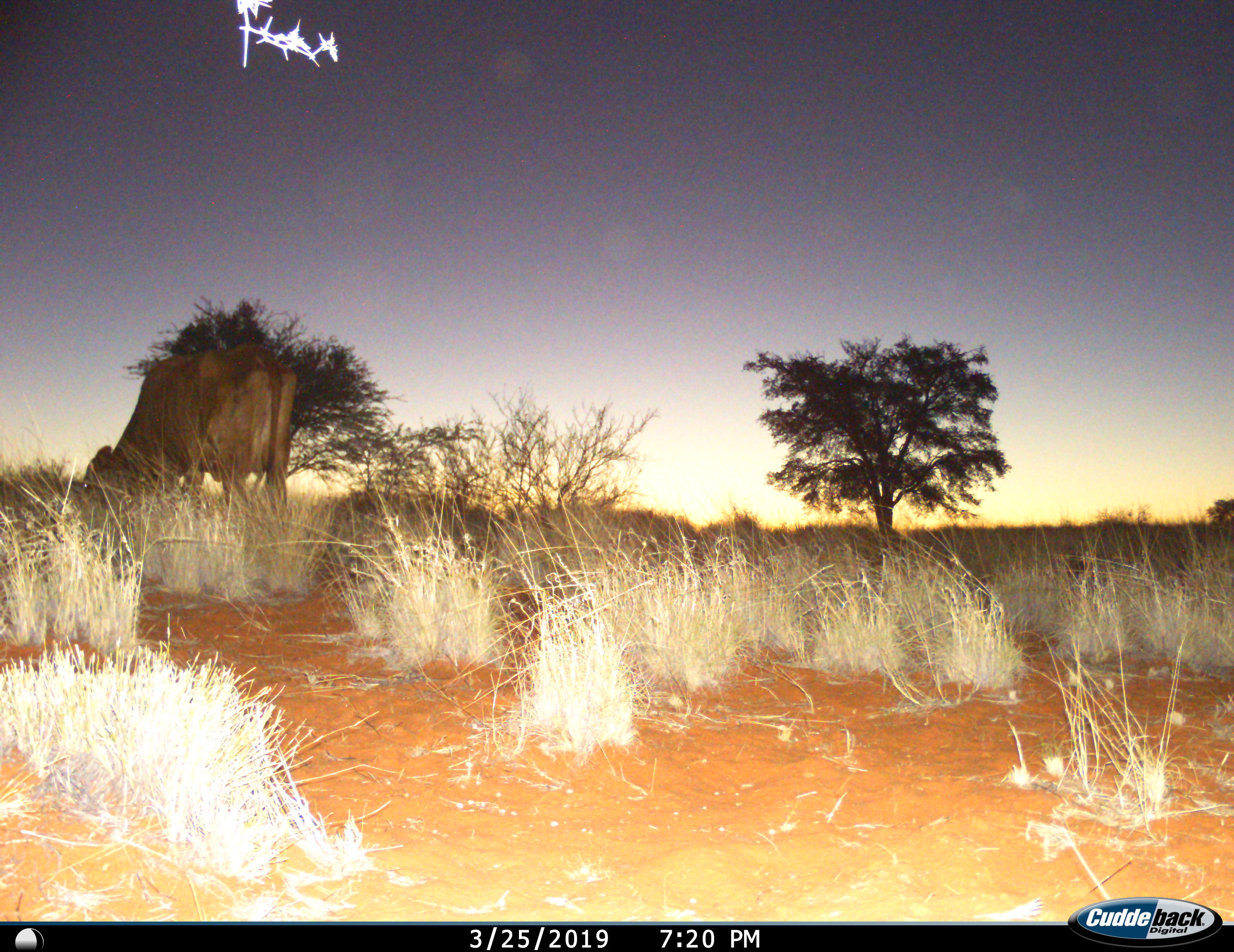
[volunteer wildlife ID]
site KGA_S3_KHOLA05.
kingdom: Animalia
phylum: Chordata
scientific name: Vertebrata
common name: domestic animal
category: domesticanimal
Domesticanimal (domestic animal) (Vertebrata), count 1. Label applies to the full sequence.